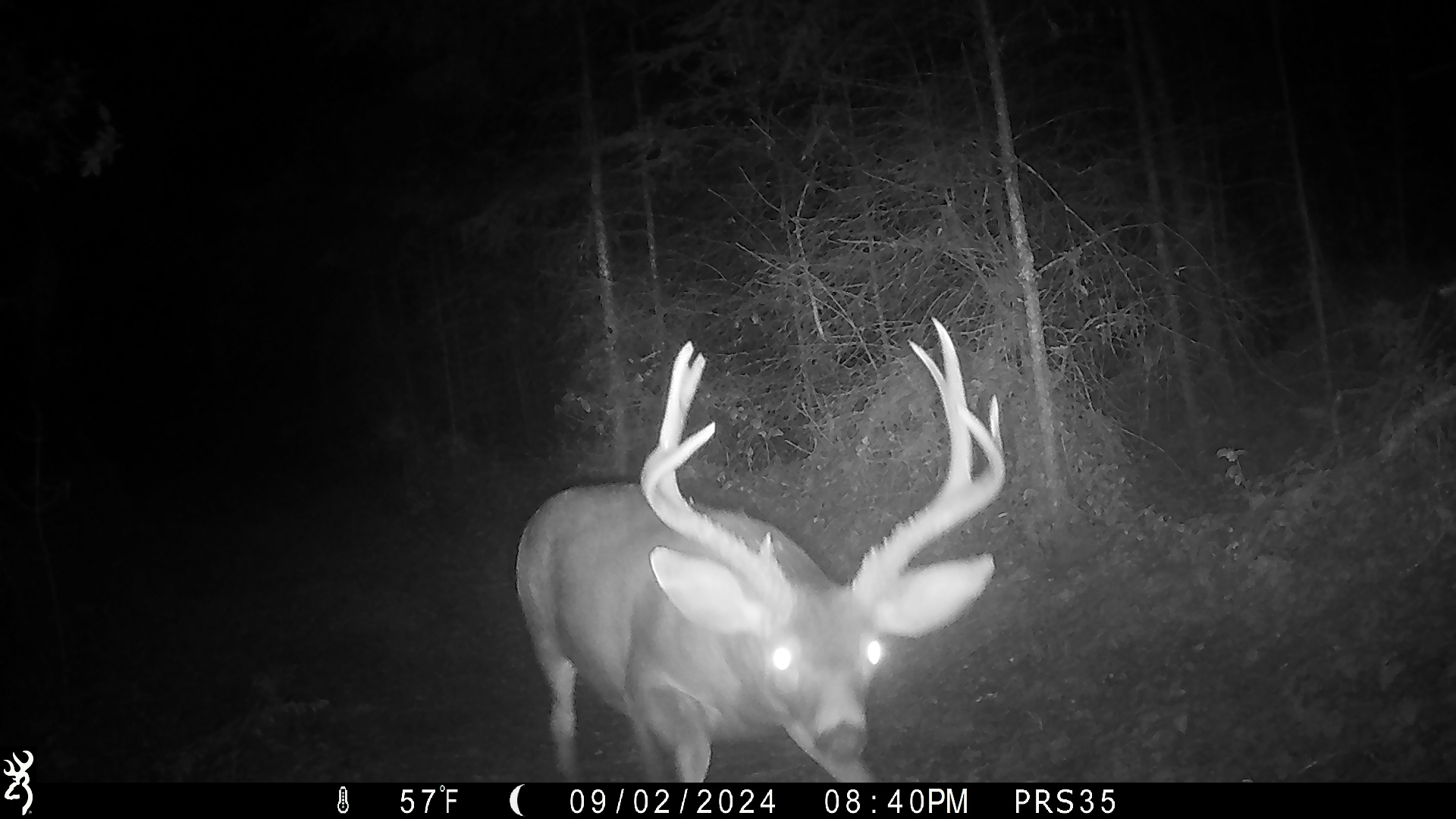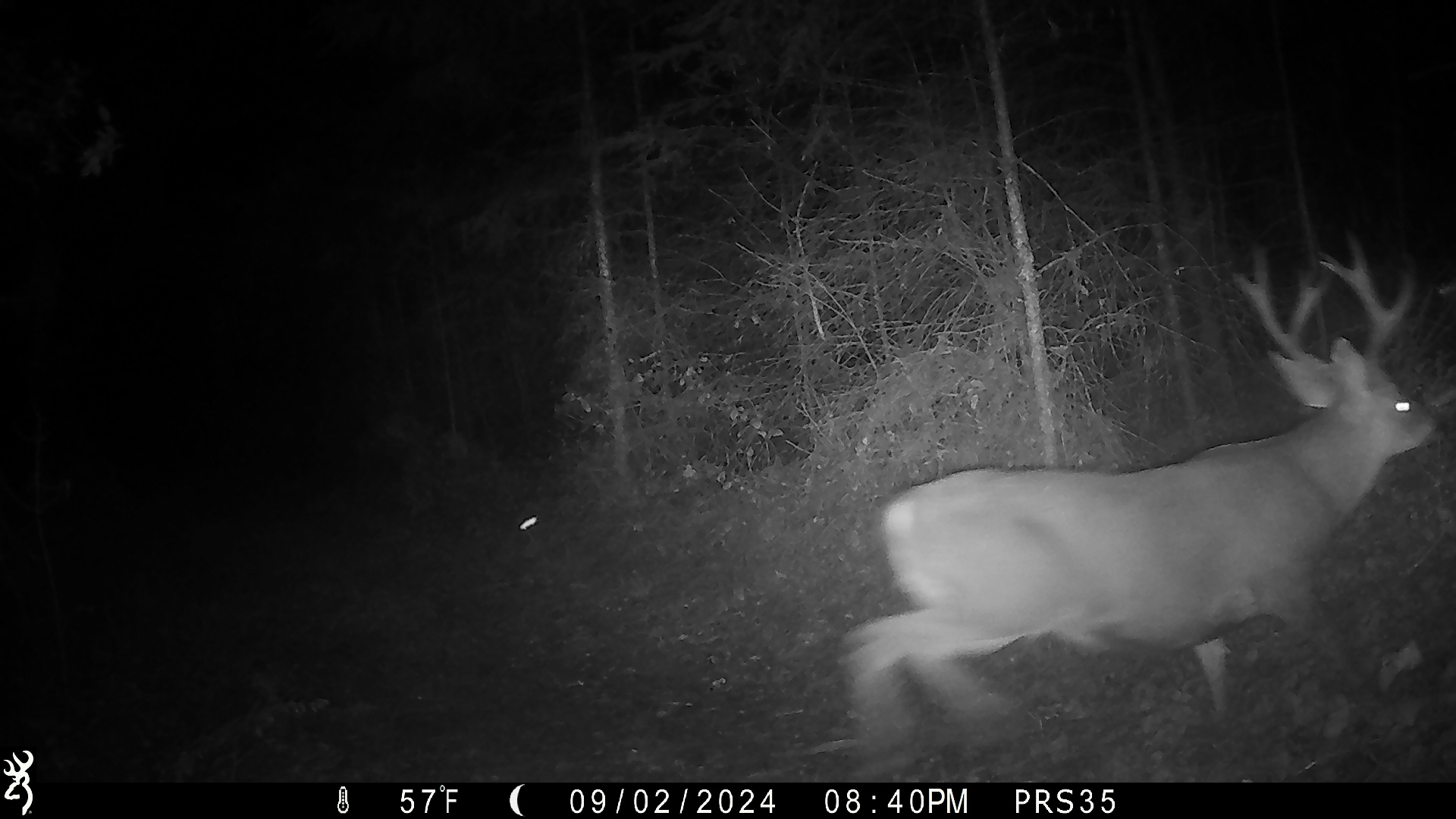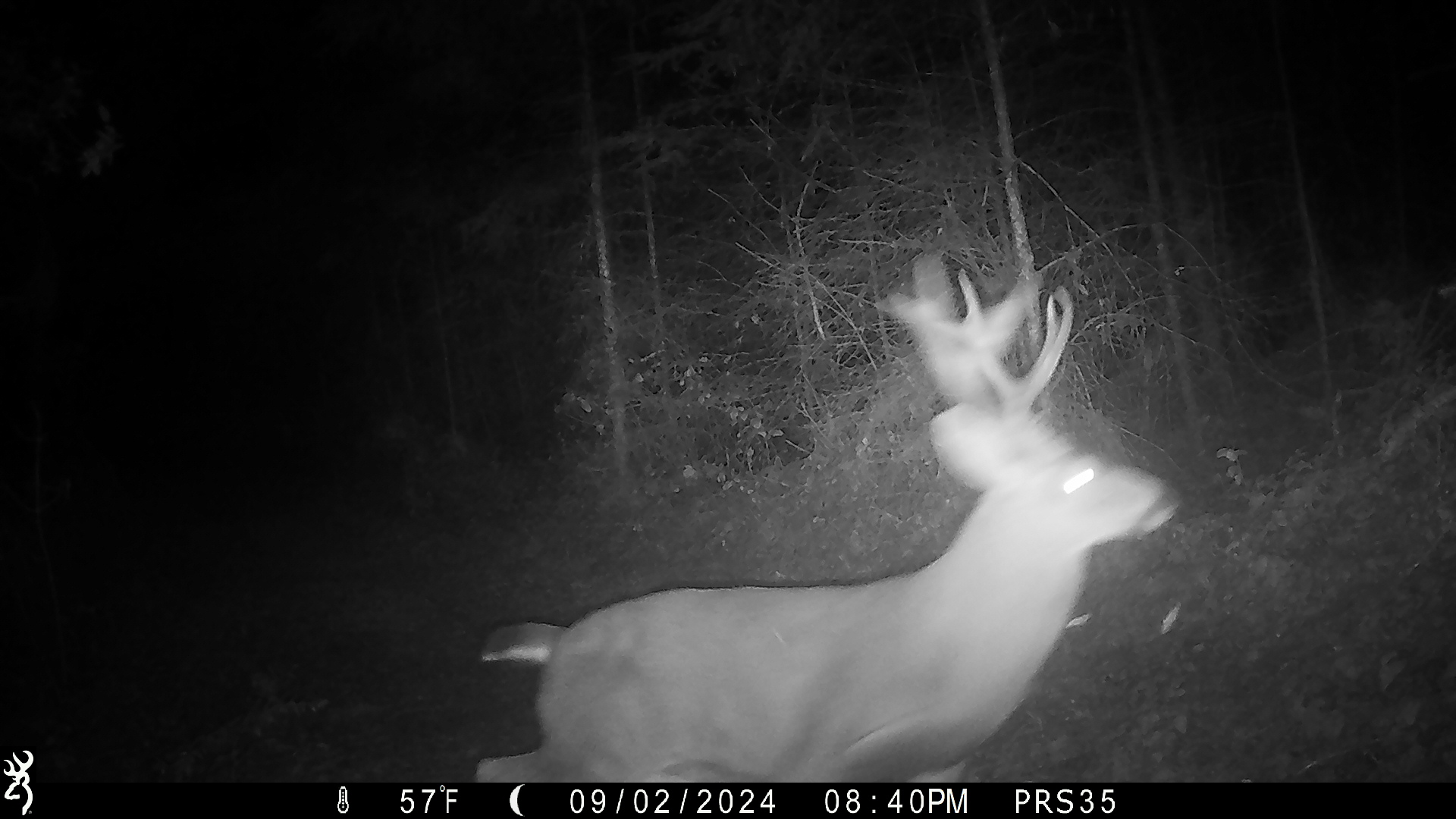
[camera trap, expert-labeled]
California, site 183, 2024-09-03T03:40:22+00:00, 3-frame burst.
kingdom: Animalia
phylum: Chordata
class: Mammalia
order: Artiodactyla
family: Cervidae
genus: Odocoileus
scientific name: Odocoileus hemionus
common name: mule deer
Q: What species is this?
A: Mule deer (Odocoileus hemionus).